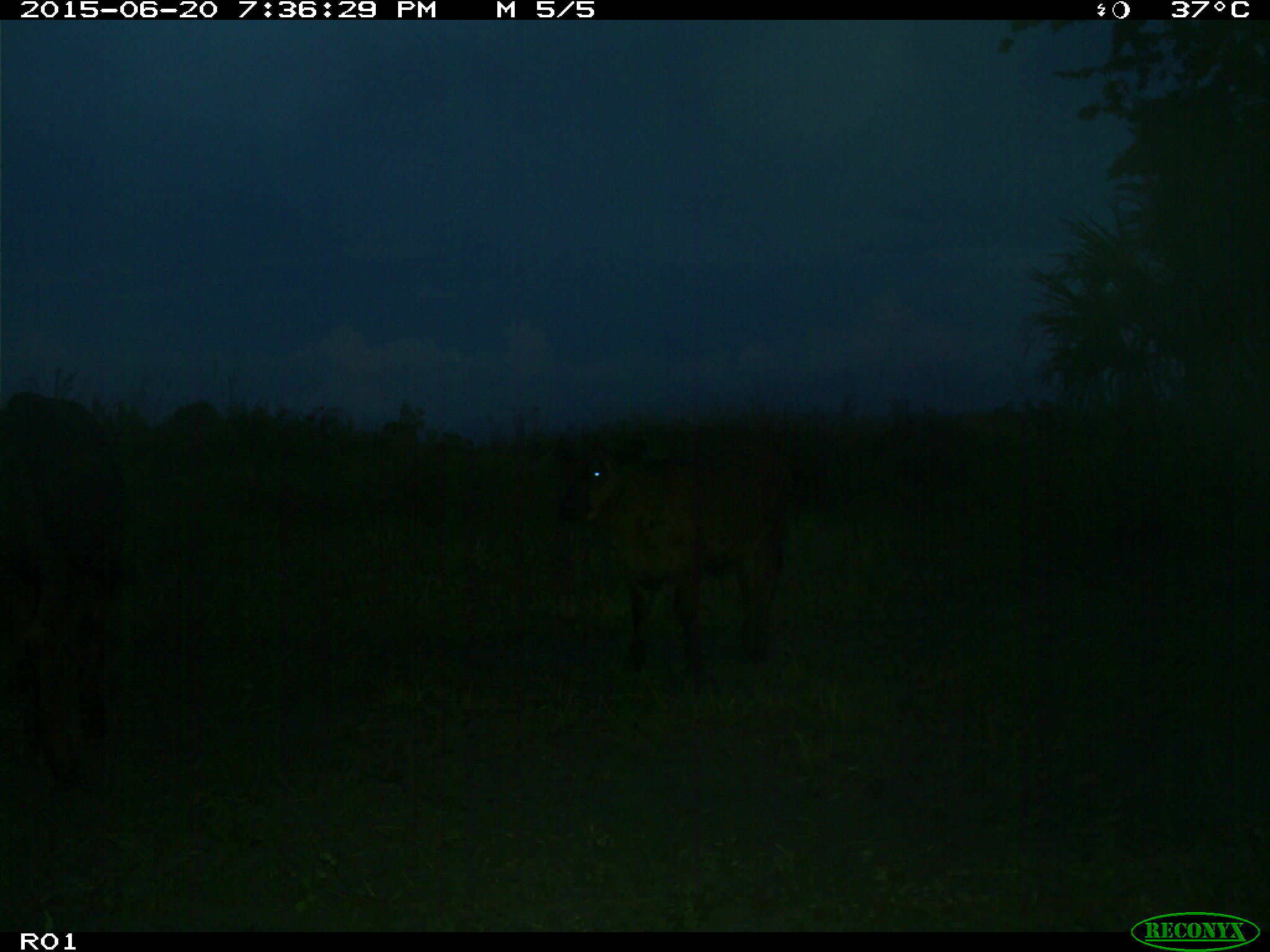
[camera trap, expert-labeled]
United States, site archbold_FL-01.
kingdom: Animalia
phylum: Chordata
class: Mammalia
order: Artiodactyla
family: Bovidae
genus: Bos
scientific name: Bos taurus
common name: domestic cow